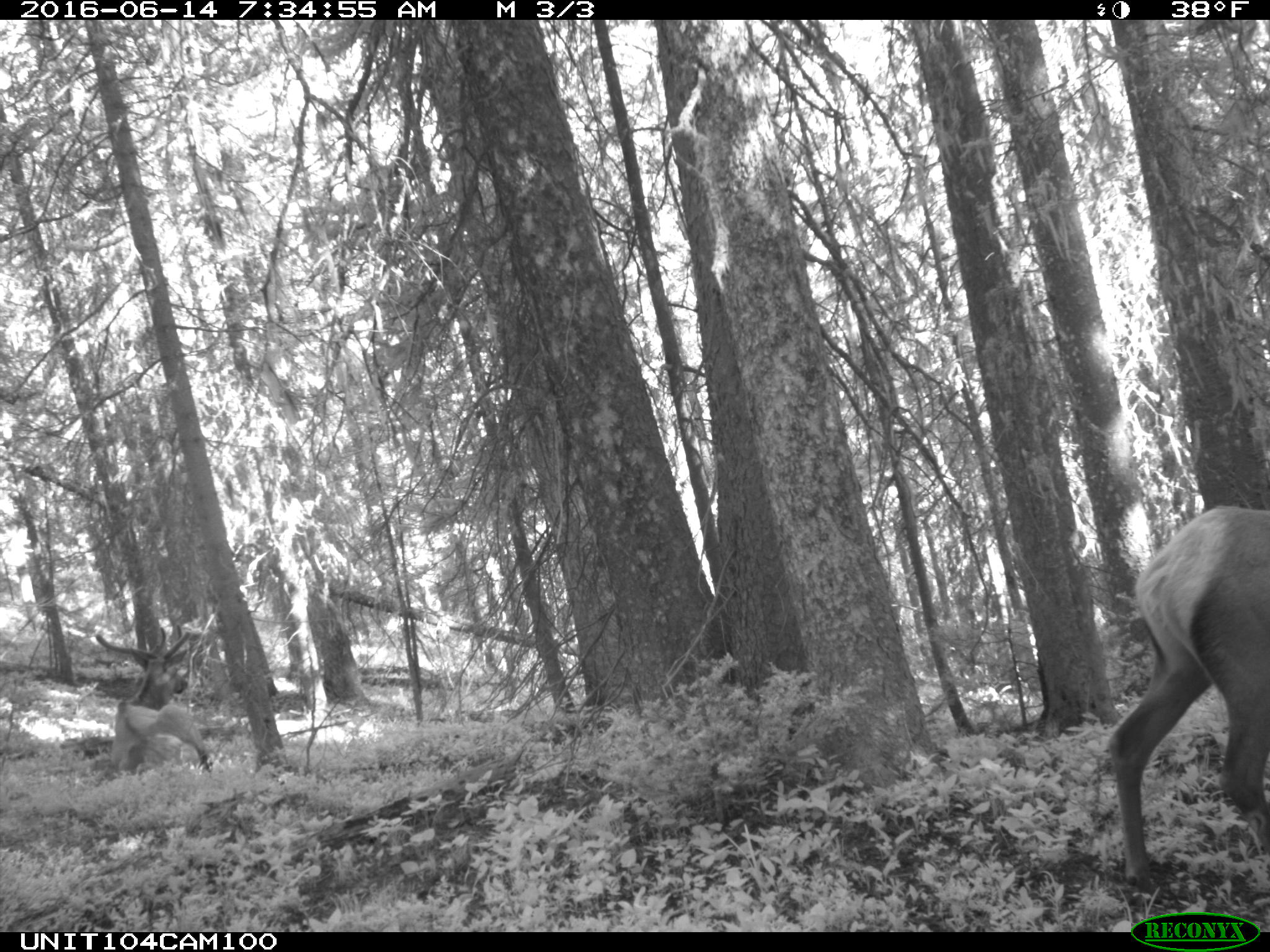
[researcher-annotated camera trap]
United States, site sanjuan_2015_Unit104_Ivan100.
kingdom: Animalia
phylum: Chordata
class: Mammalia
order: Artiodactyla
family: Cervidae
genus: Cervus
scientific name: Cervus elaphus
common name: red deer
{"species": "Cervus elaphus (red deer)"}